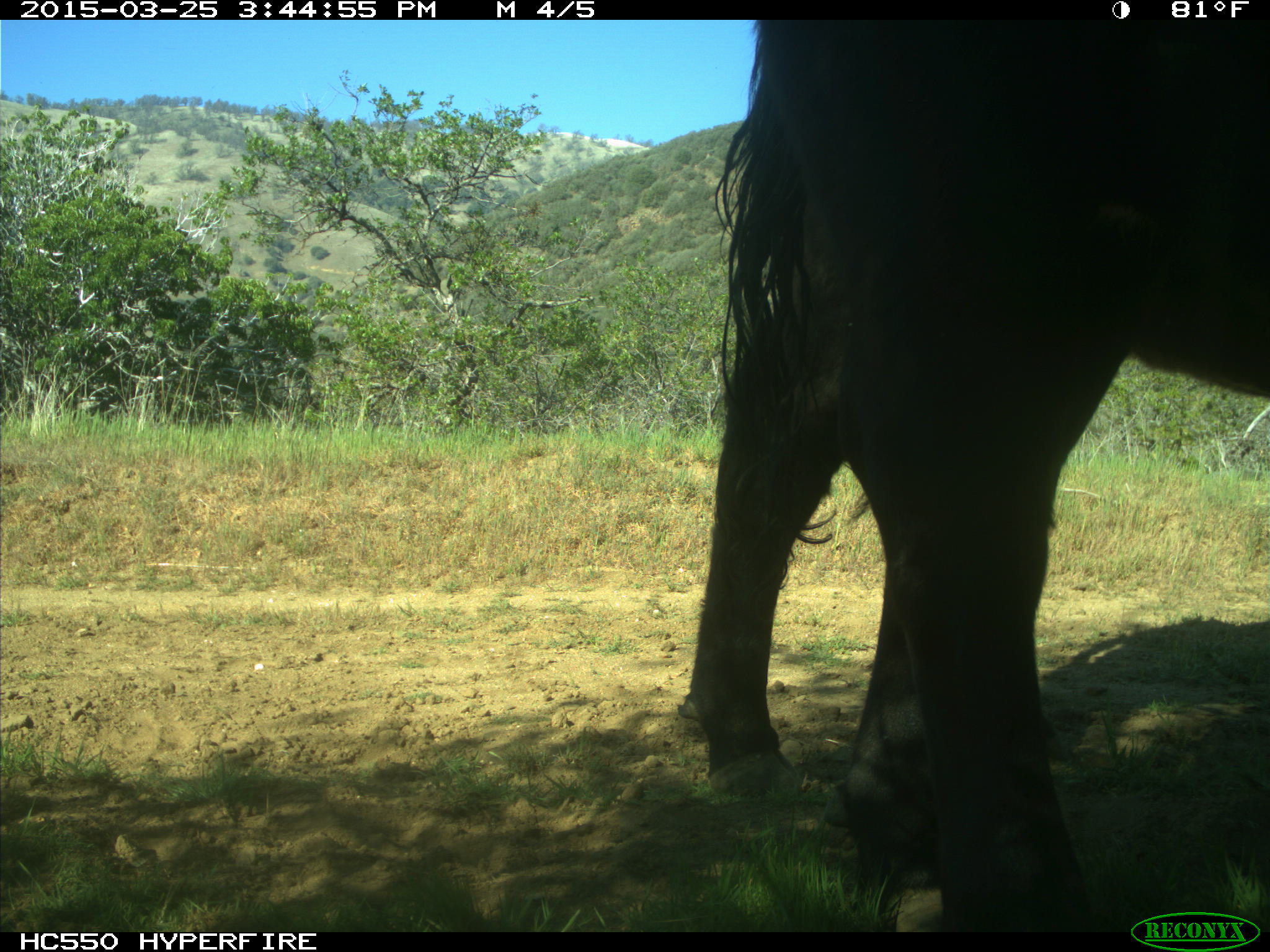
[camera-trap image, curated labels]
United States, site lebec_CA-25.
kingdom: Animalia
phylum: Chordata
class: Mammalia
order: Artiodactyla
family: Bovidae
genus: Bos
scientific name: Bos taurus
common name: domestic cow